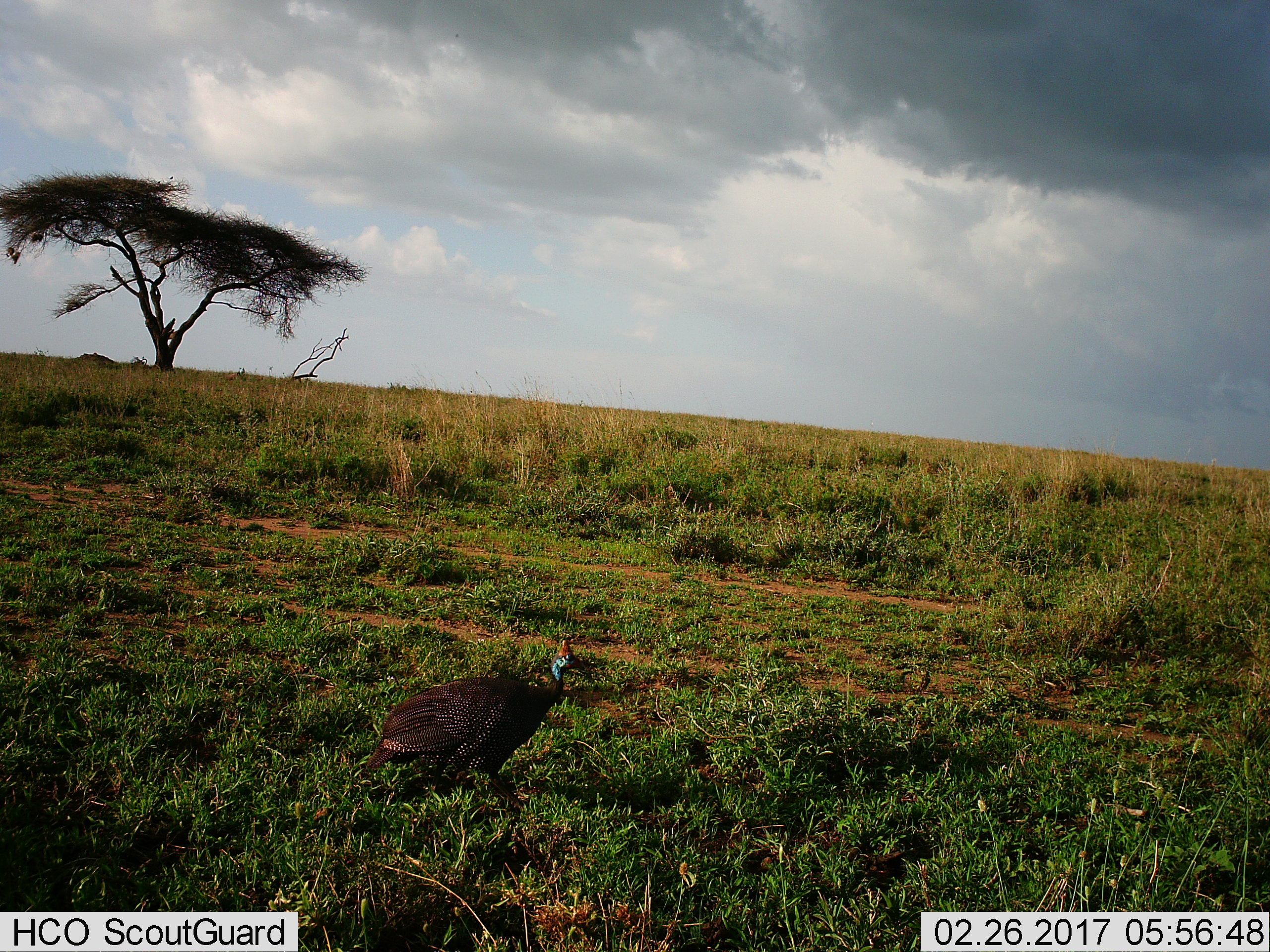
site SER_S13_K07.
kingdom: Animalia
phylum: Chordata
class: Aves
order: Galliformes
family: Numididae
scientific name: Numididae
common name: guineafowl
Guineafowl (Numididae), count 1. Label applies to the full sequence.